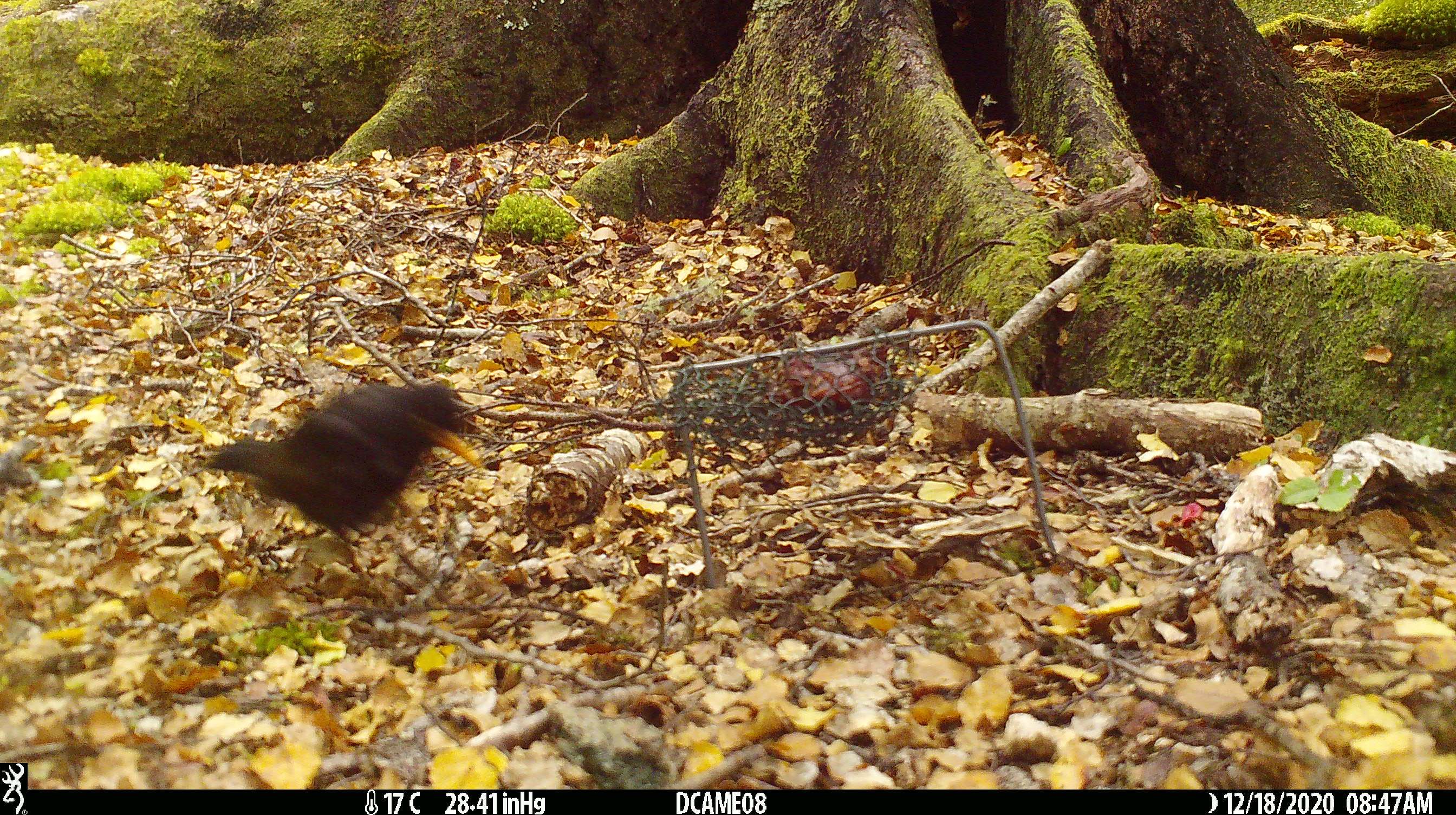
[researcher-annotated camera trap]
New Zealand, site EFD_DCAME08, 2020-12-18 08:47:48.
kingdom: Animalia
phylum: Chordata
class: Aves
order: Passeriformes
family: Turdidae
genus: Turdus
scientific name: Turdus merula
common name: eurasian blackbird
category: blackbird